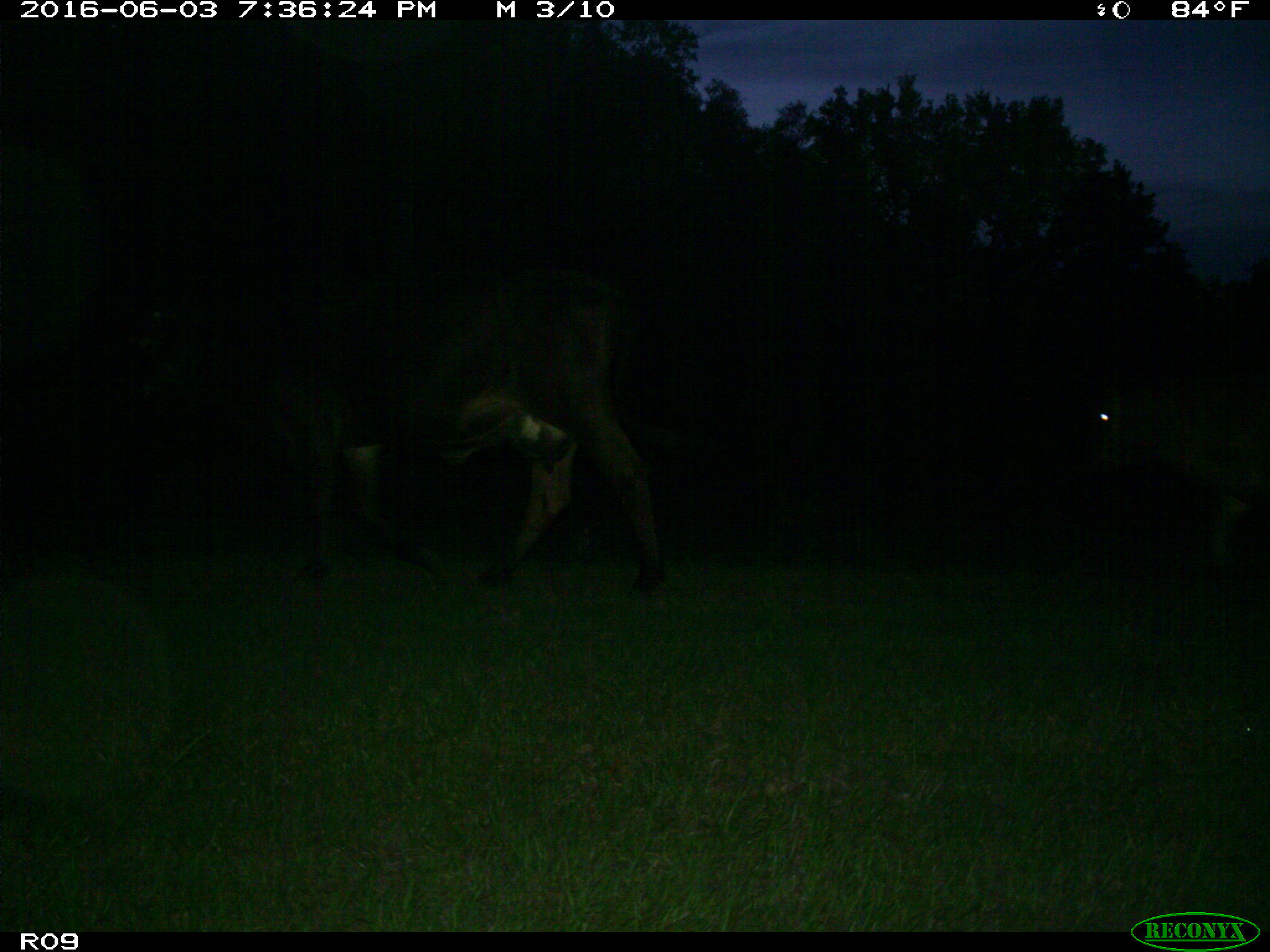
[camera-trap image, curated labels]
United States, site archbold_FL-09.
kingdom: Animalia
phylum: Chordata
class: Mammalia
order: Artiodactyla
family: Bovidae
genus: Bos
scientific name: Bos taurus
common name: domestic cow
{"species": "Bos taurus (domestic cow)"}